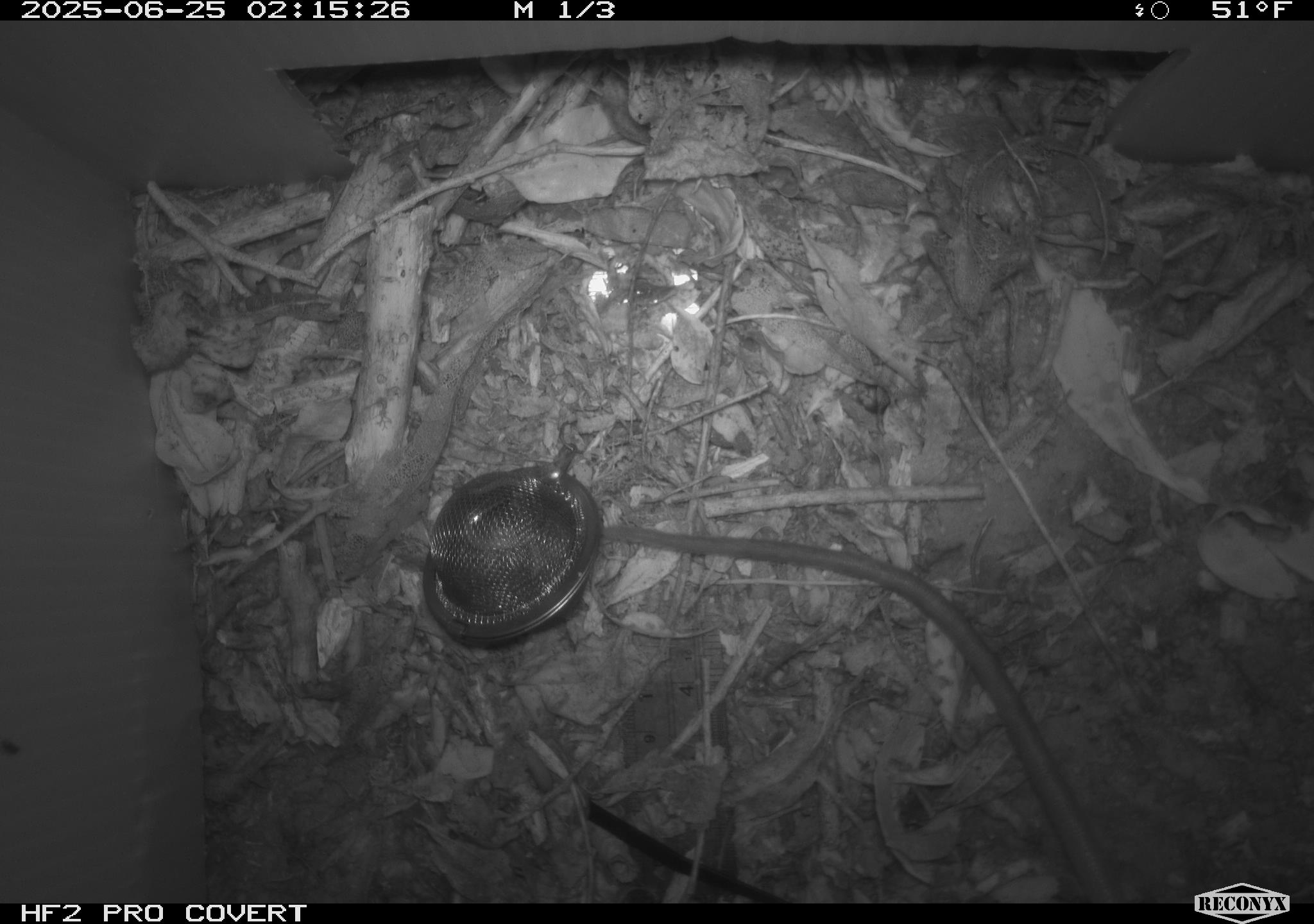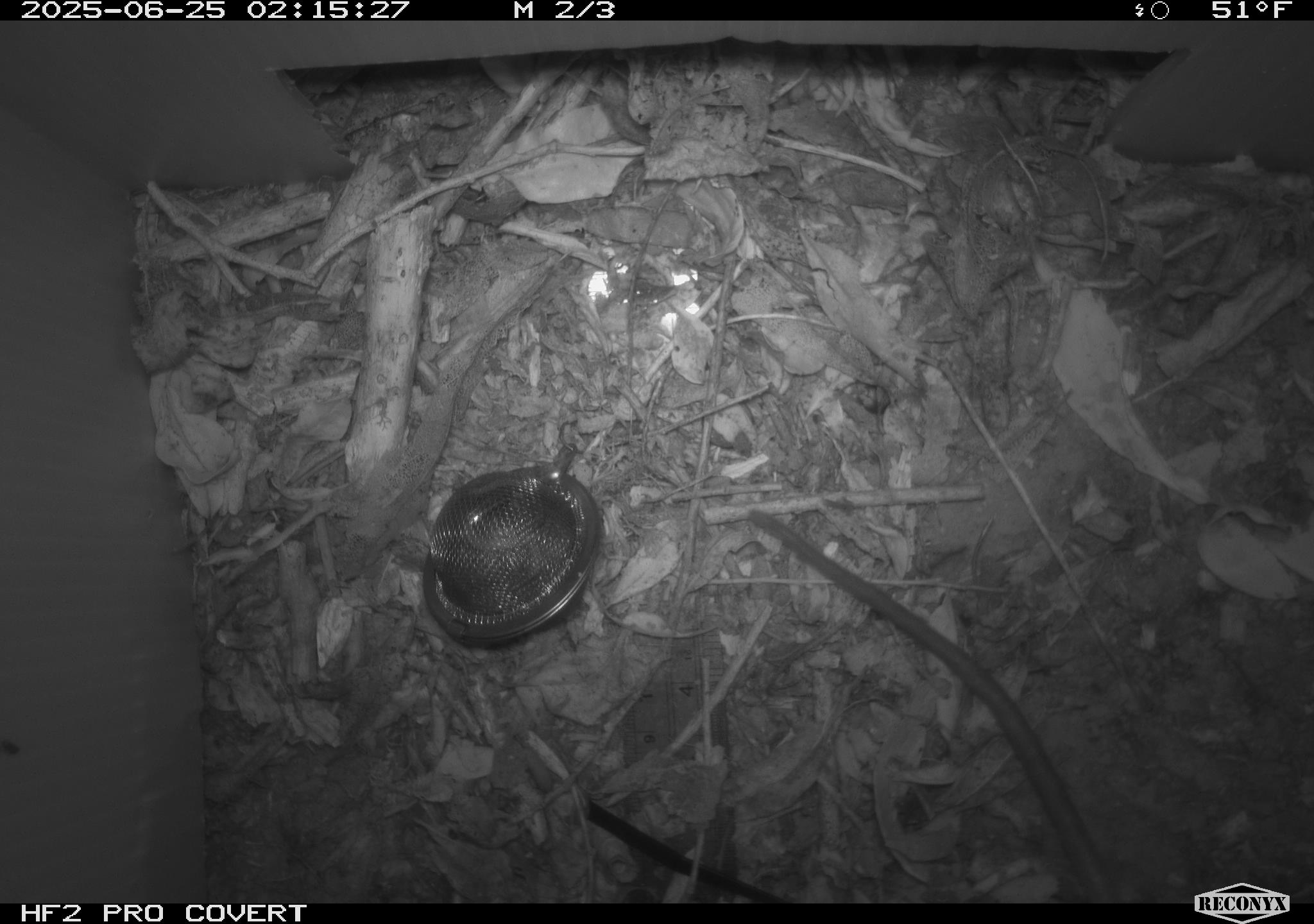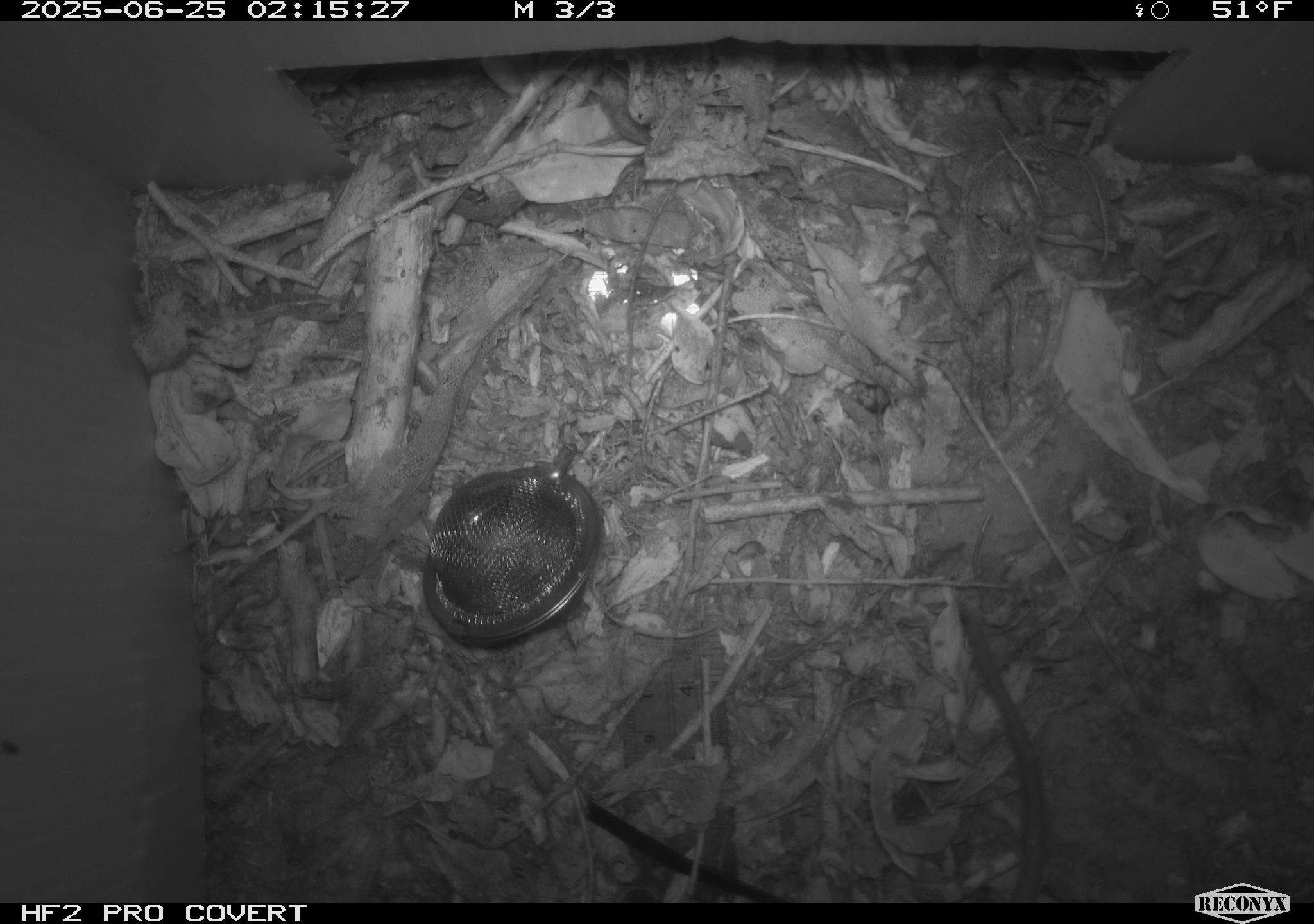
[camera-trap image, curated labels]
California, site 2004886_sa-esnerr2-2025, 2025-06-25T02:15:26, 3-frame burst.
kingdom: Animalia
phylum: Chordata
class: Mammalia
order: Rodentia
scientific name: Rodentia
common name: rodent